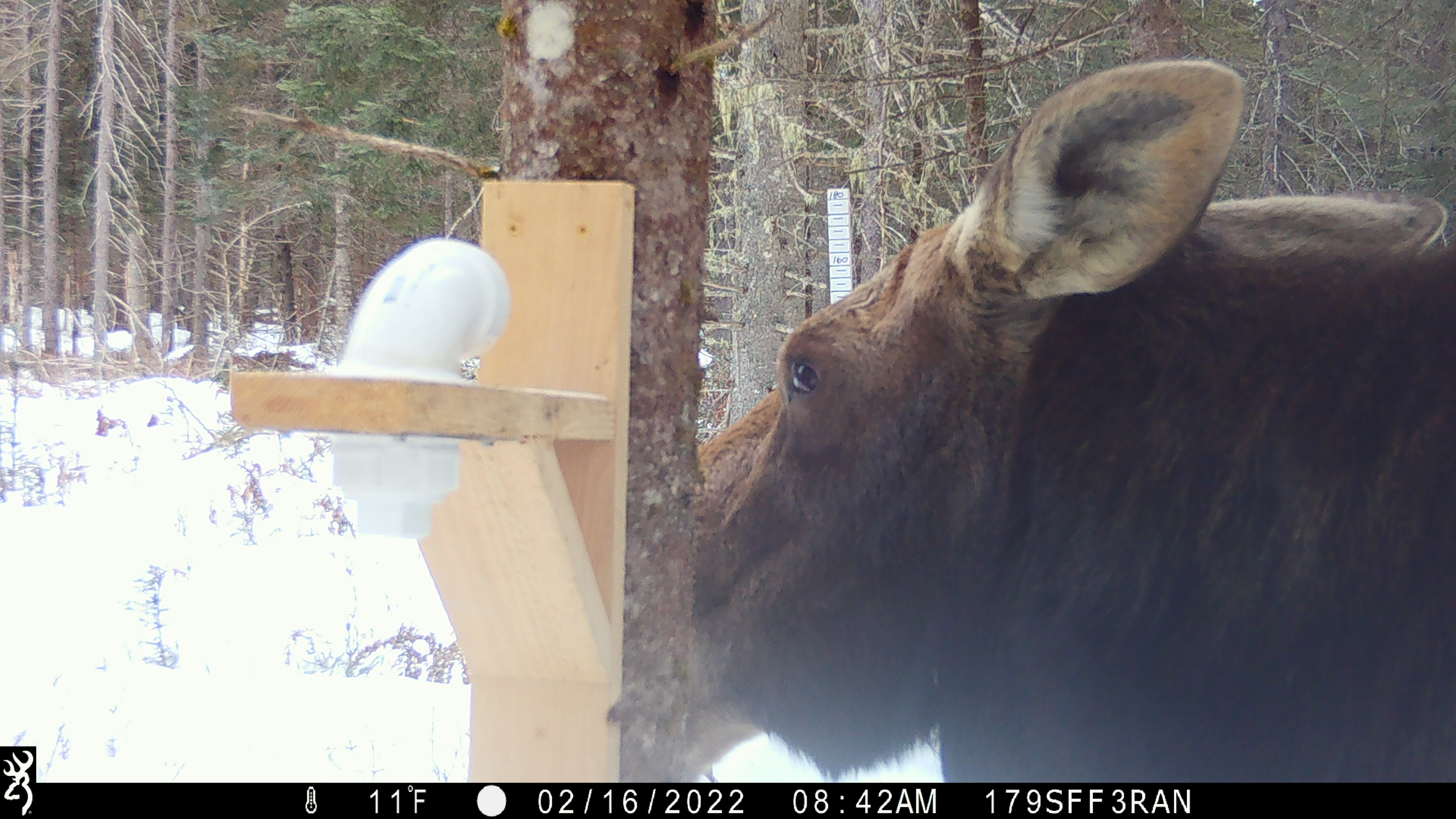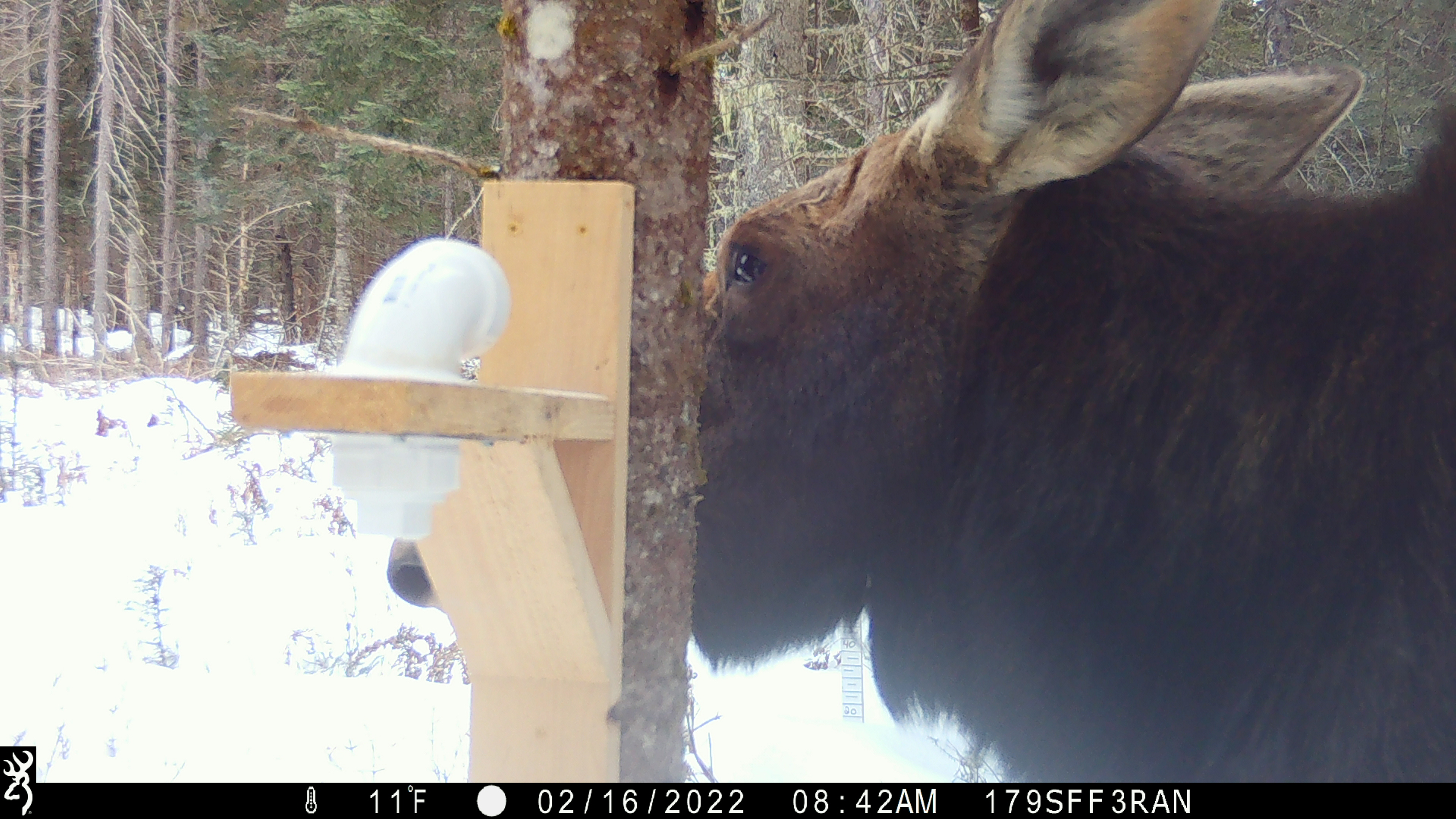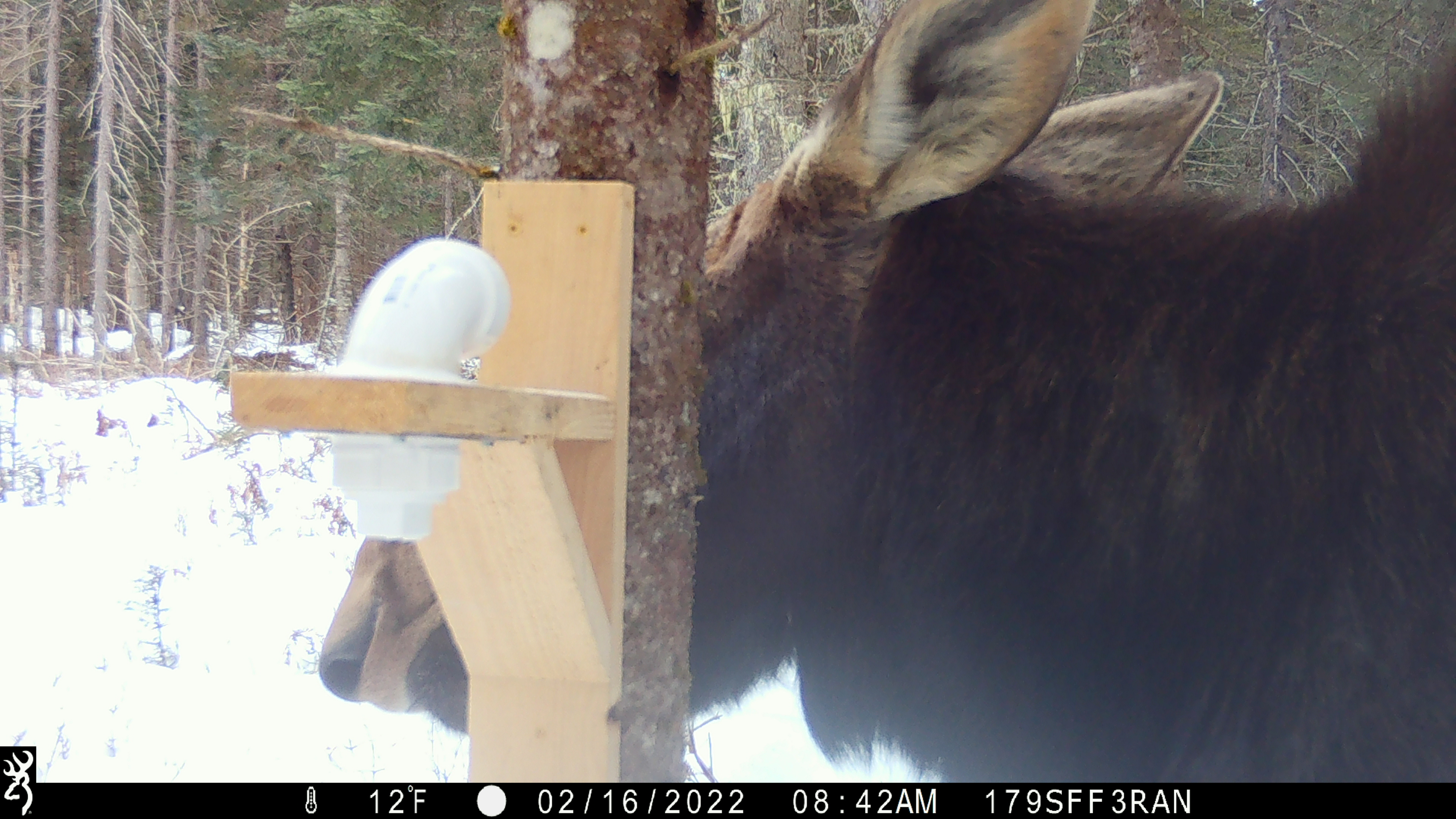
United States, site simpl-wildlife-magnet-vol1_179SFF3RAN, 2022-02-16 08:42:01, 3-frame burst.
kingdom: Animalia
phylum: Chordata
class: Mammalia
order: Artiodactyla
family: Cervidae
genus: Alces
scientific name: Alces alces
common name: moose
Moose (Alces alces).